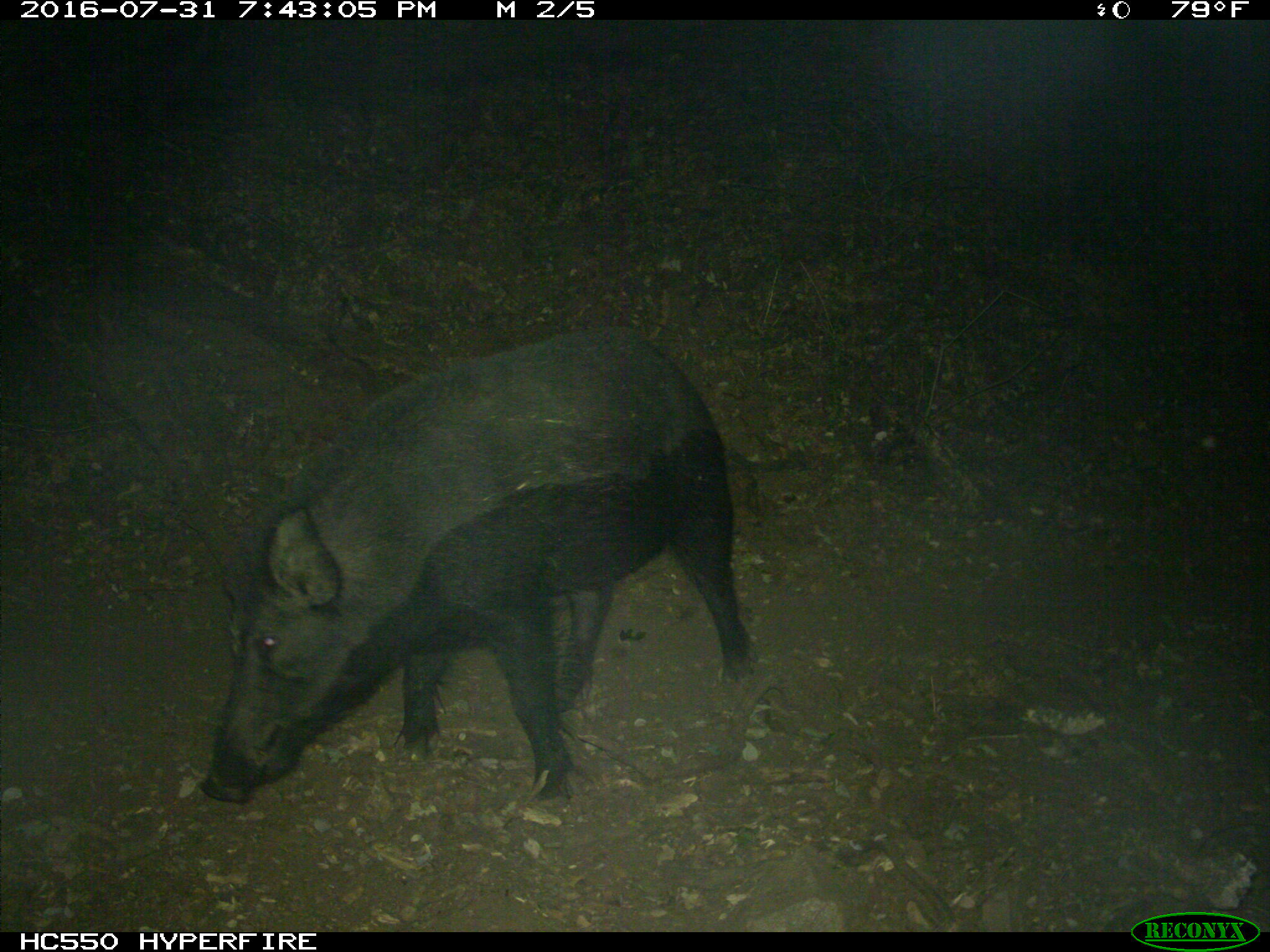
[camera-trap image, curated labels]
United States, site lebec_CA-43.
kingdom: Animalia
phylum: Chordata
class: Mammalia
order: Artiodactyla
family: Suidae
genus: Sus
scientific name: Sus scrofa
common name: wild boar